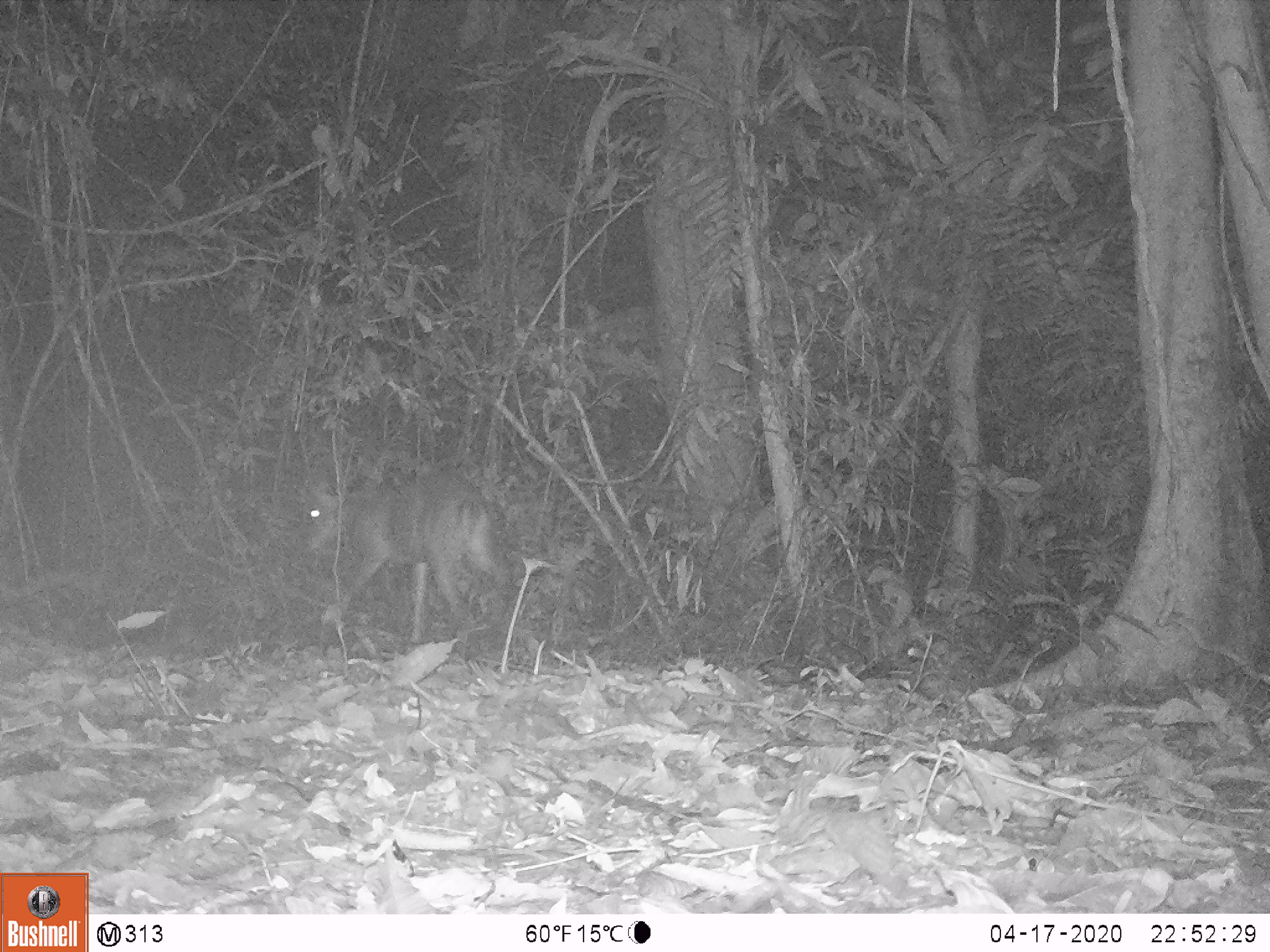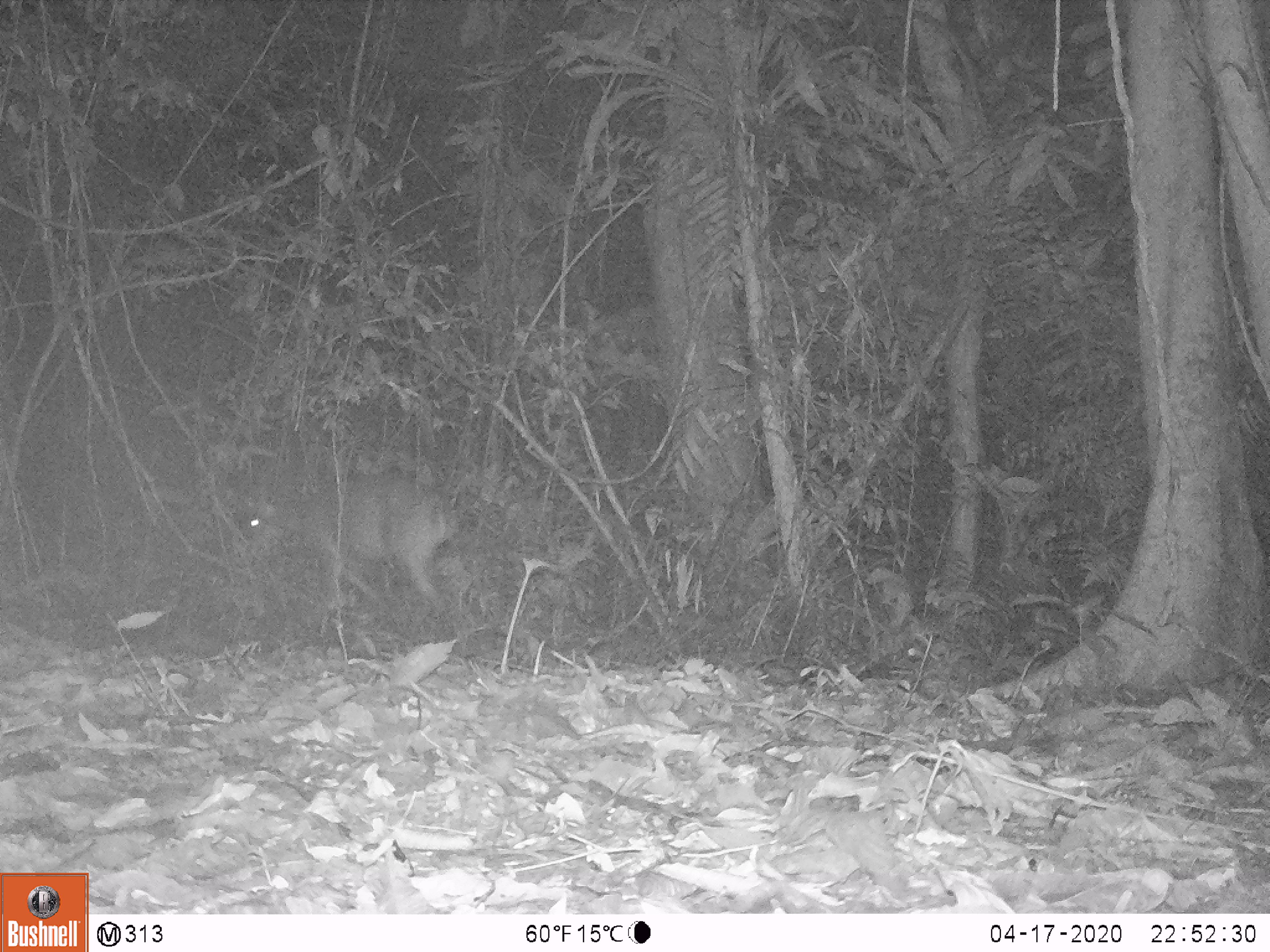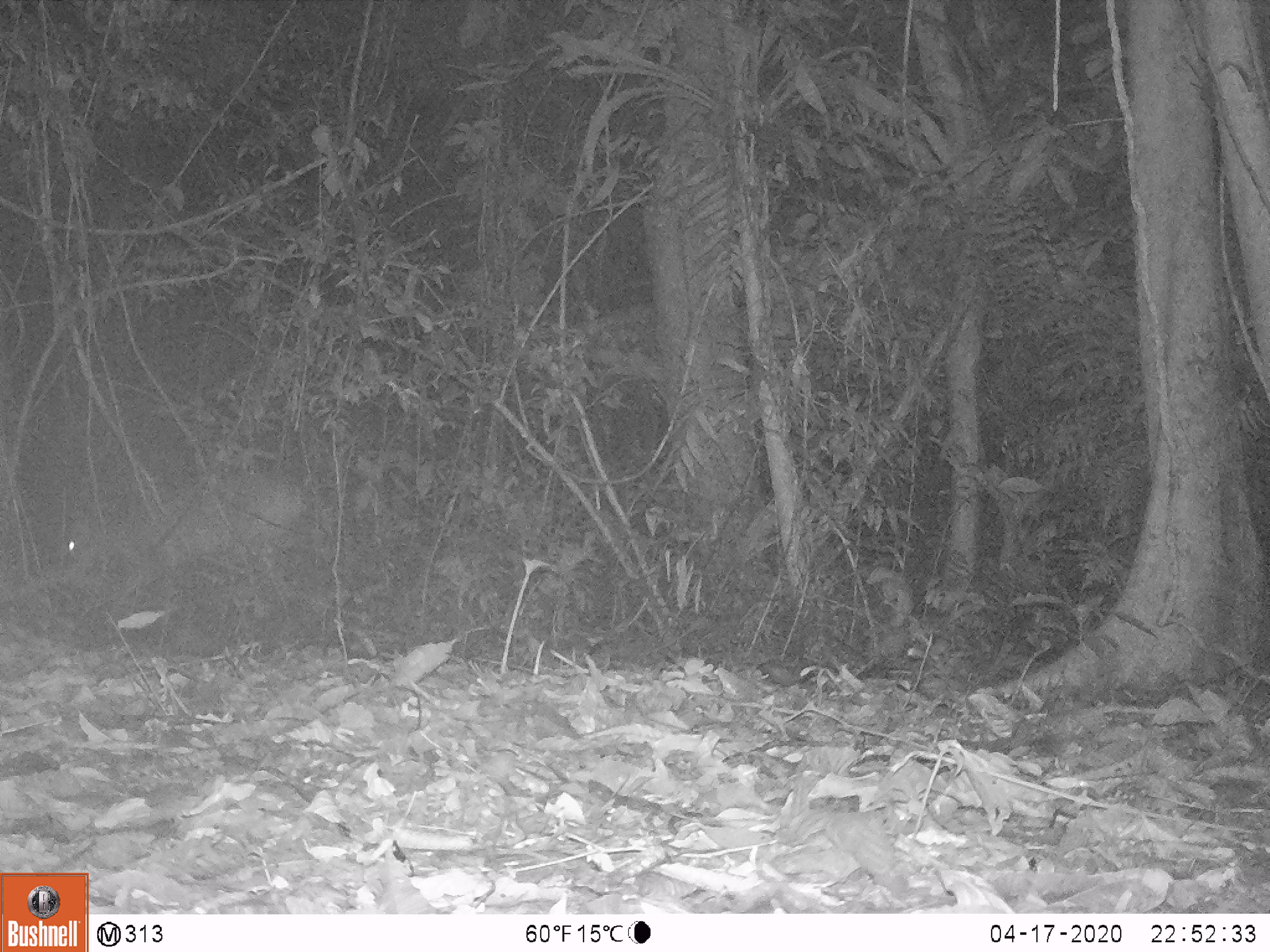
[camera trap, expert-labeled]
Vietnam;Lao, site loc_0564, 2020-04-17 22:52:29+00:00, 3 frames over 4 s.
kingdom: Animalia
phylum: Chordata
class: Mammalia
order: Artiodactyla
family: Cervidae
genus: Muntiacus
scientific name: Muntiacus vuquangensis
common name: large-antlered muntjac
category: large antlered muntjac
Large antlered muntjac (large-antlered muntjac) (Muntiacus vuquangensis). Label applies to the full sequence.